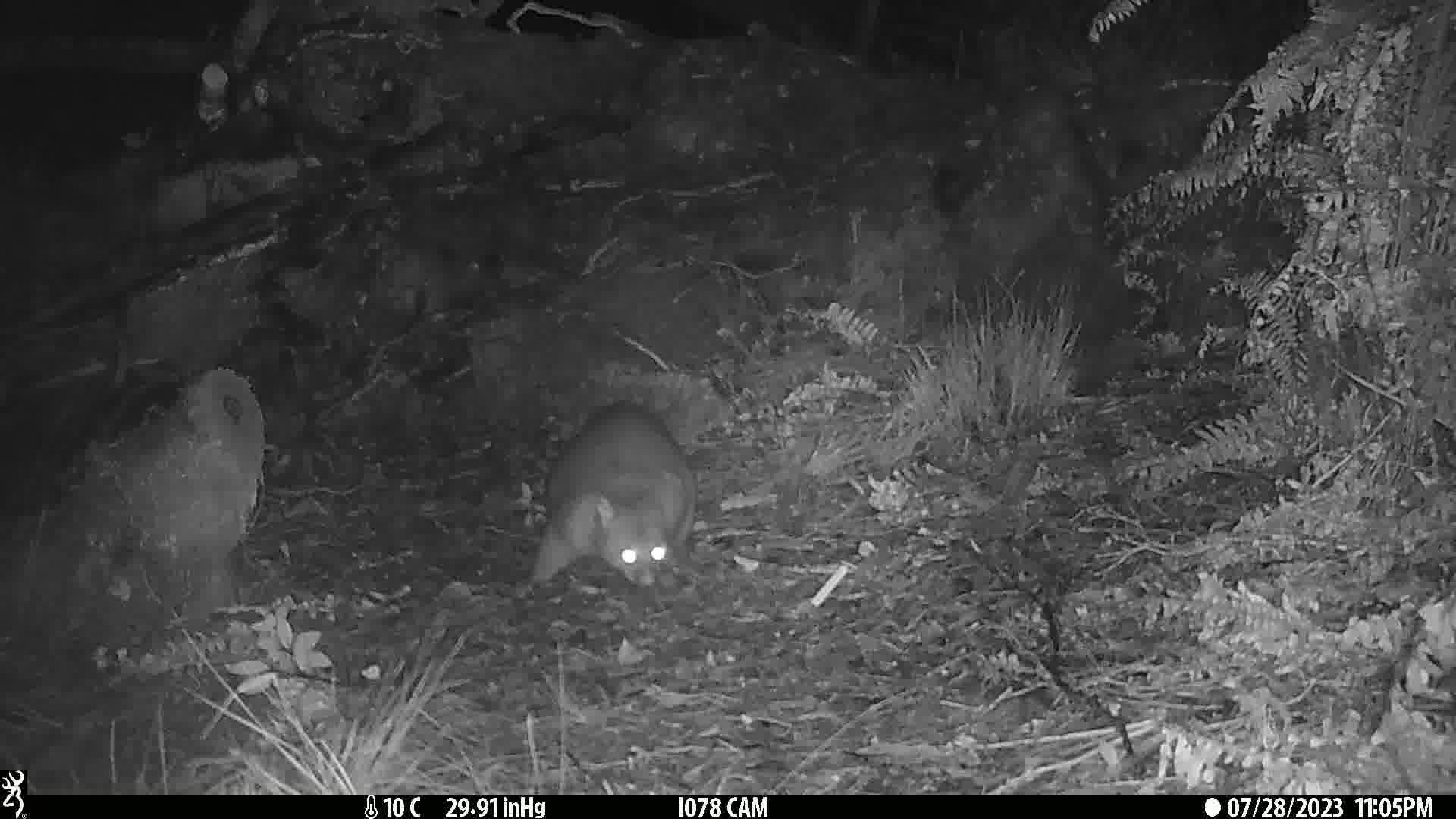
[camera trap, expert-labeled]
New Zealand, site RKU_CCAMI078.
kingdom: Animalia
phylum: Chordata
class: Mammalia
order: Diprotodontia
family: Phalangeridae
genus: Trichosurus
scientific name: Trichosurus vulpecula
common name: common brushtail possum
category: possum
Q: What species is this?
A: Possum (common brushtail possum) (Trichosurus vulpecula).